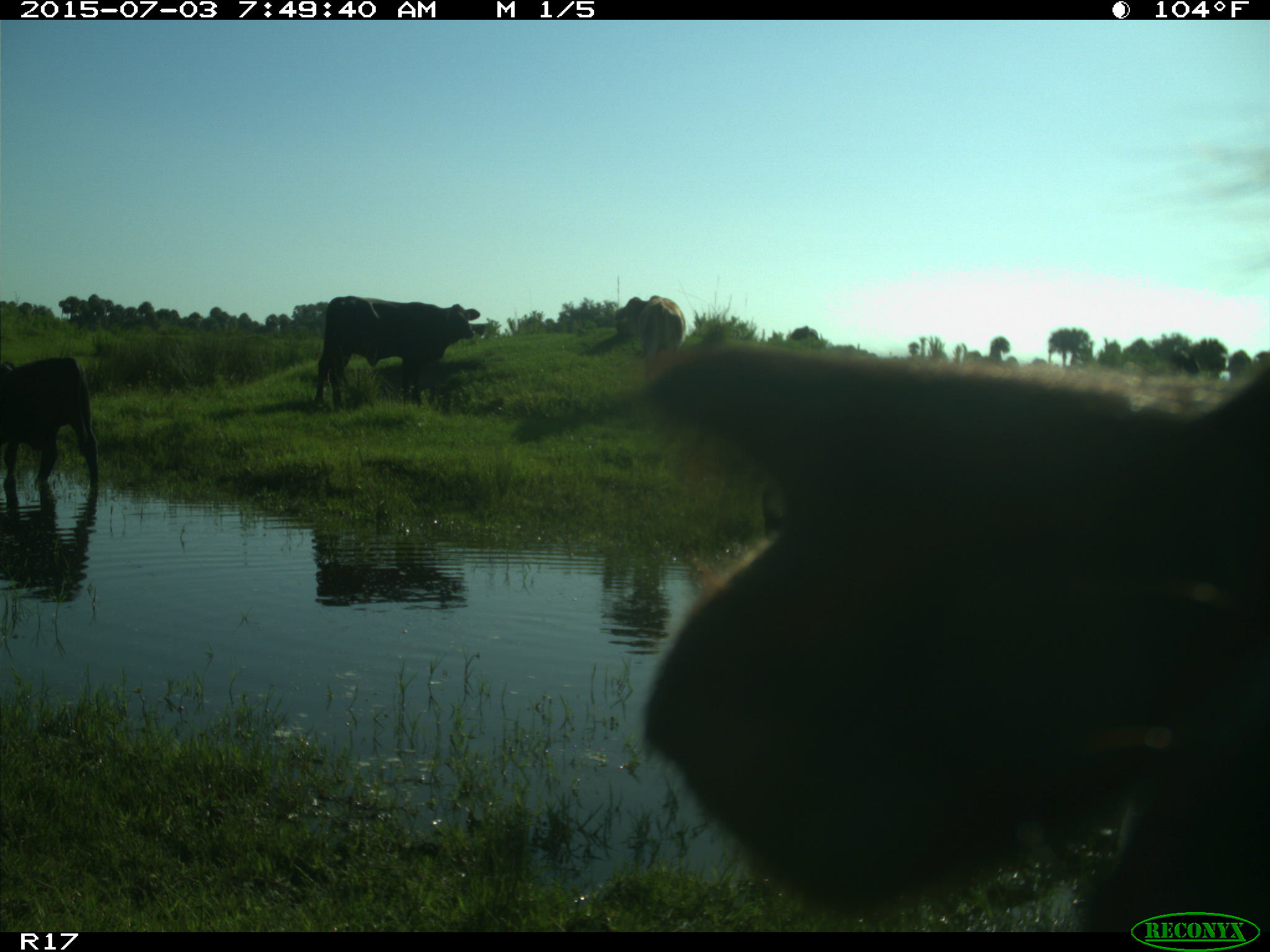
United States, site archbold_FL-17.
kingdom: Animalia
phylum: Chordata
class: Mammalia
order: Artiodactyla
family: Bovidae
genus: Bos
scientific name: Bos taurus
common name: domestic cow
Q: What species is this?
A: Bos taurus (domestic cow).